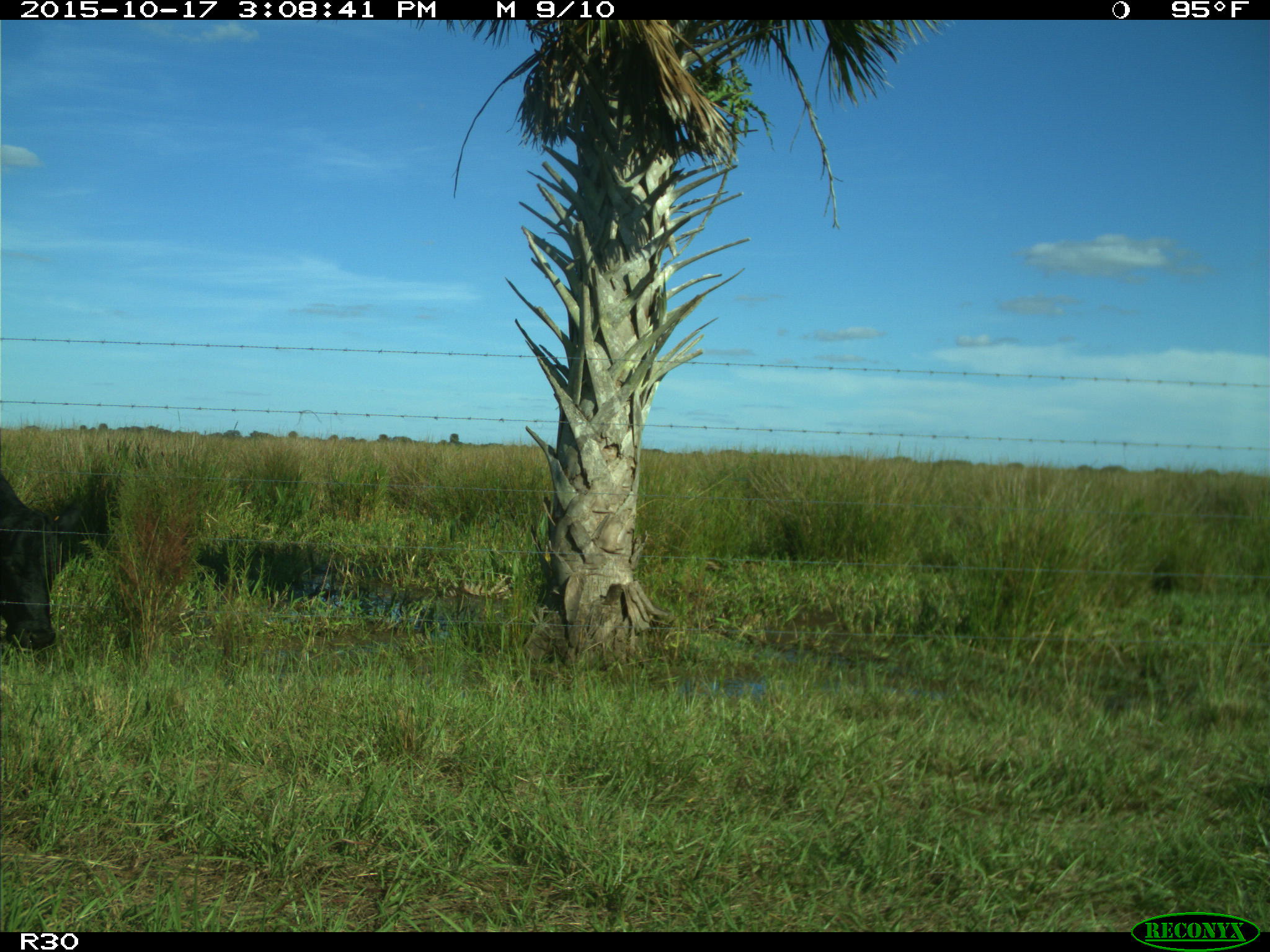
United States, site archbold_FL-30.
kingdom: Animalia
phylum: Chordata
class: Mammalia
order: Artiodactyla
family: Bovidae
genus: Bos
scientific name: Bos taurus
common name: domestic cow